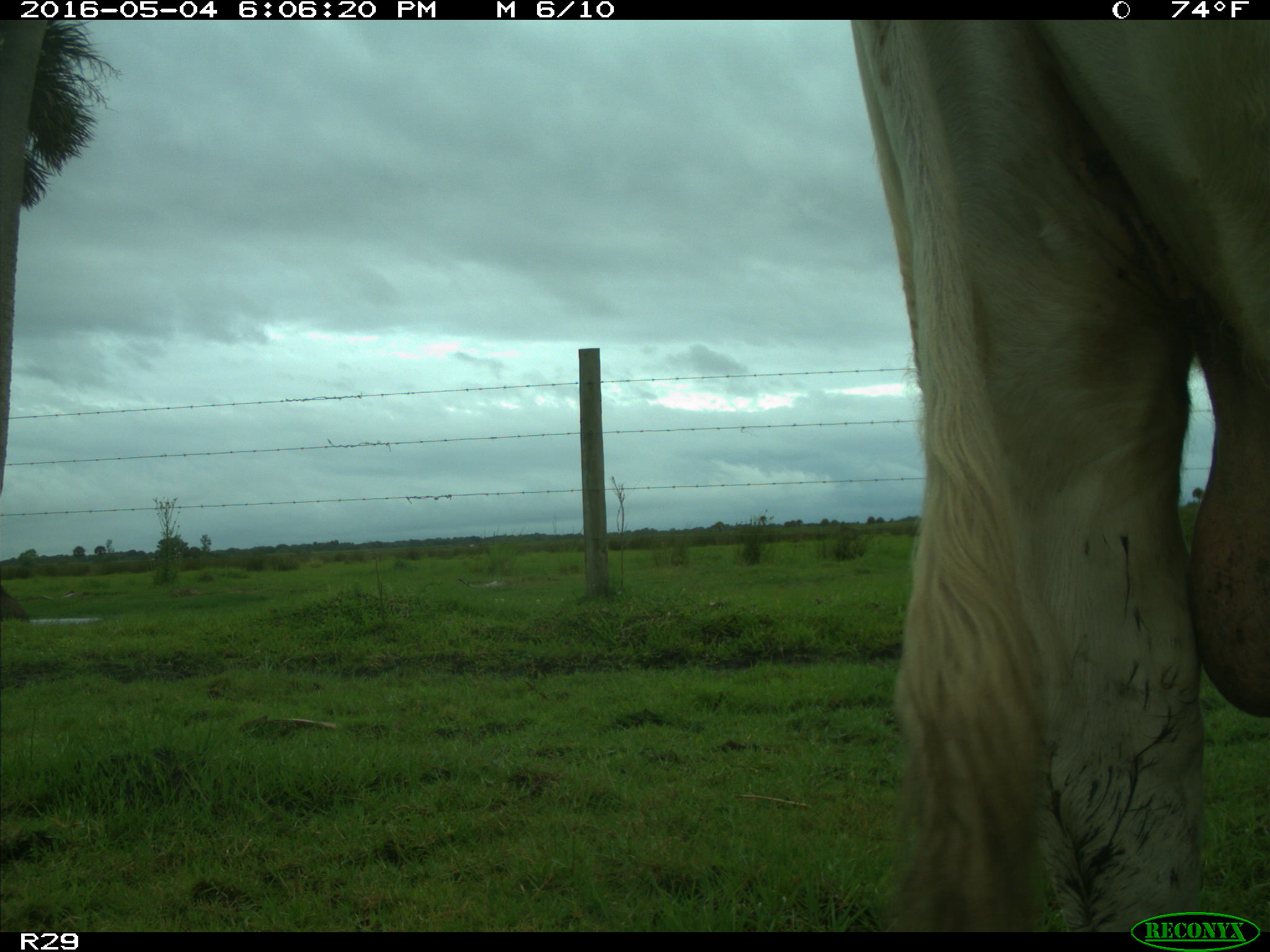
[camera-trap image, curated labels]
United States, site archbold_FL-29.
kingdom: Animalia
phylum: Chordata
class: Mammalia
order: Artiodactyla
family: Bovidae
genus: Bos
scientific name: Bos taurus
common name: domestic cow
Bos taurus (domestic cow).